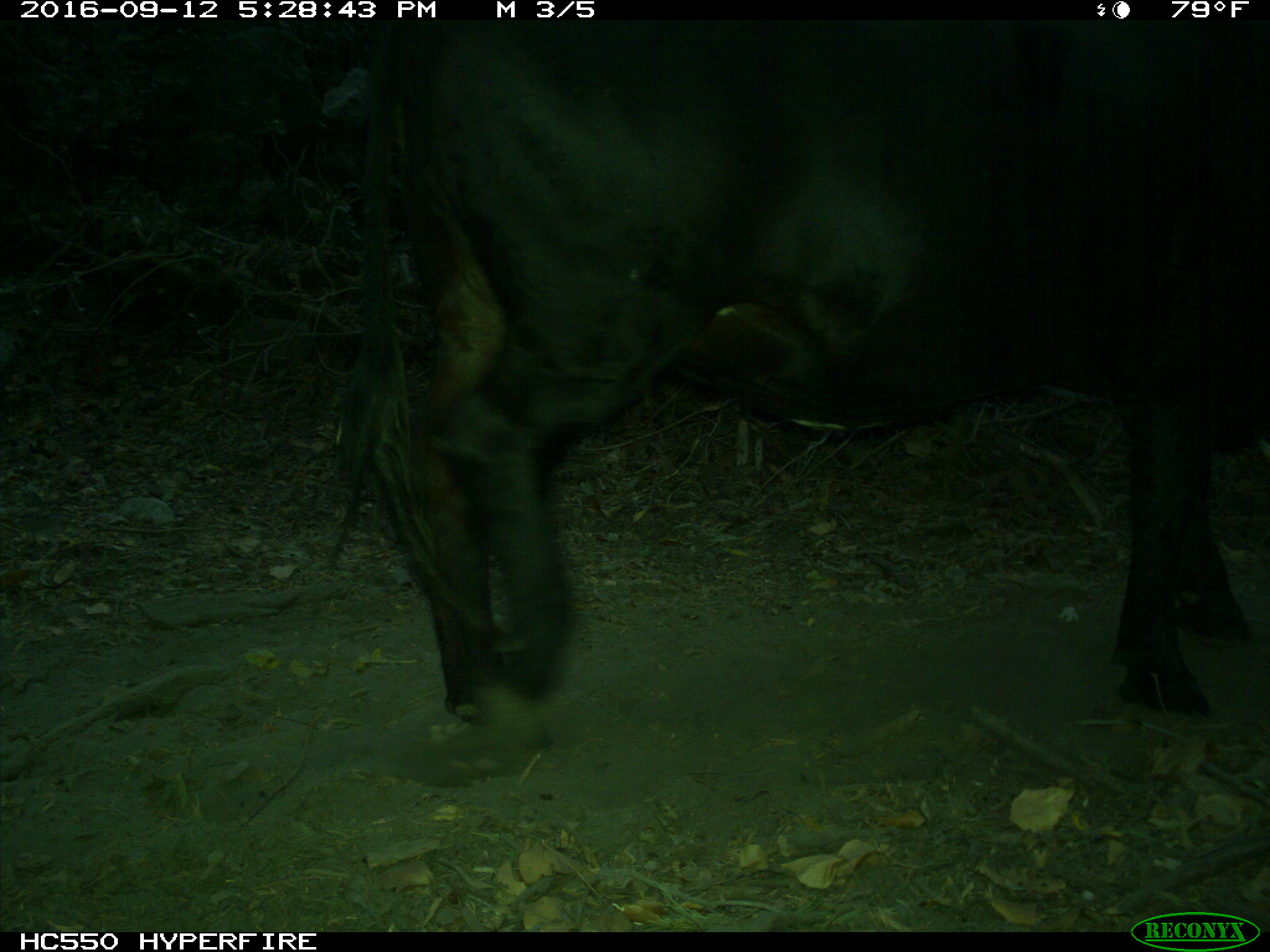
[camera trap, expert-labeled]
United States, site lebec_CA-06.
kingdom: Animalia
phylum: Chordata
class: Mammalia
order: Artiodactyla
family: Bovidae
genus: Bos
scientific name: Bos taurus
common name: domestic cow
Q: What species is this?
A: Bos taurus (domestic cow).